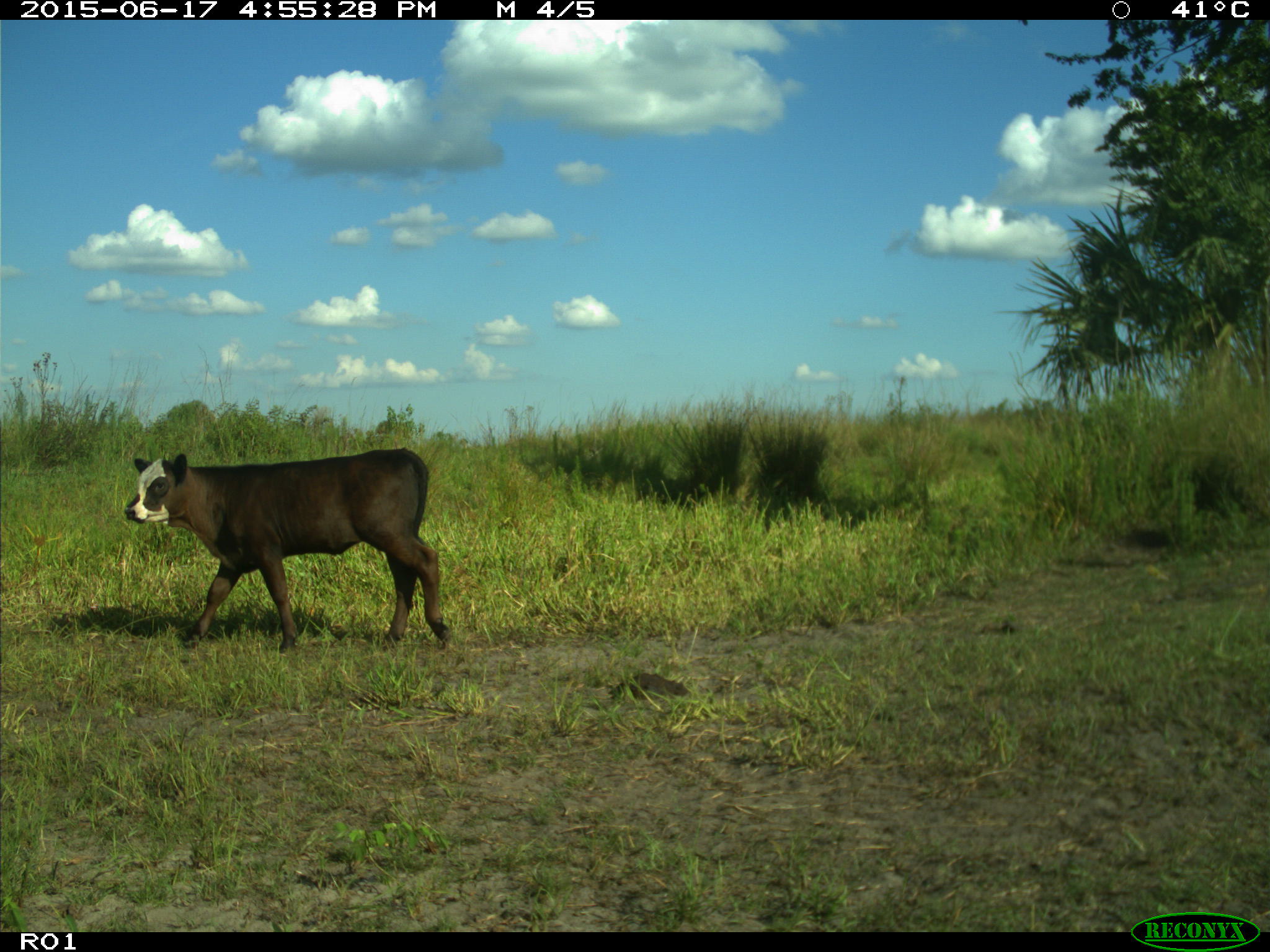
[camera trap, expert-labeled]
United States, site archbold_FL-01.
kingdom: Animalia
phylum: Chordata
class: Mammalia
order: Artiodactyla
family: Bovidae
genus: Bos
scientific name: Bos taurus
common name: domestic cow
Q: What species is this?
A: Bos taurus (domestic cow).